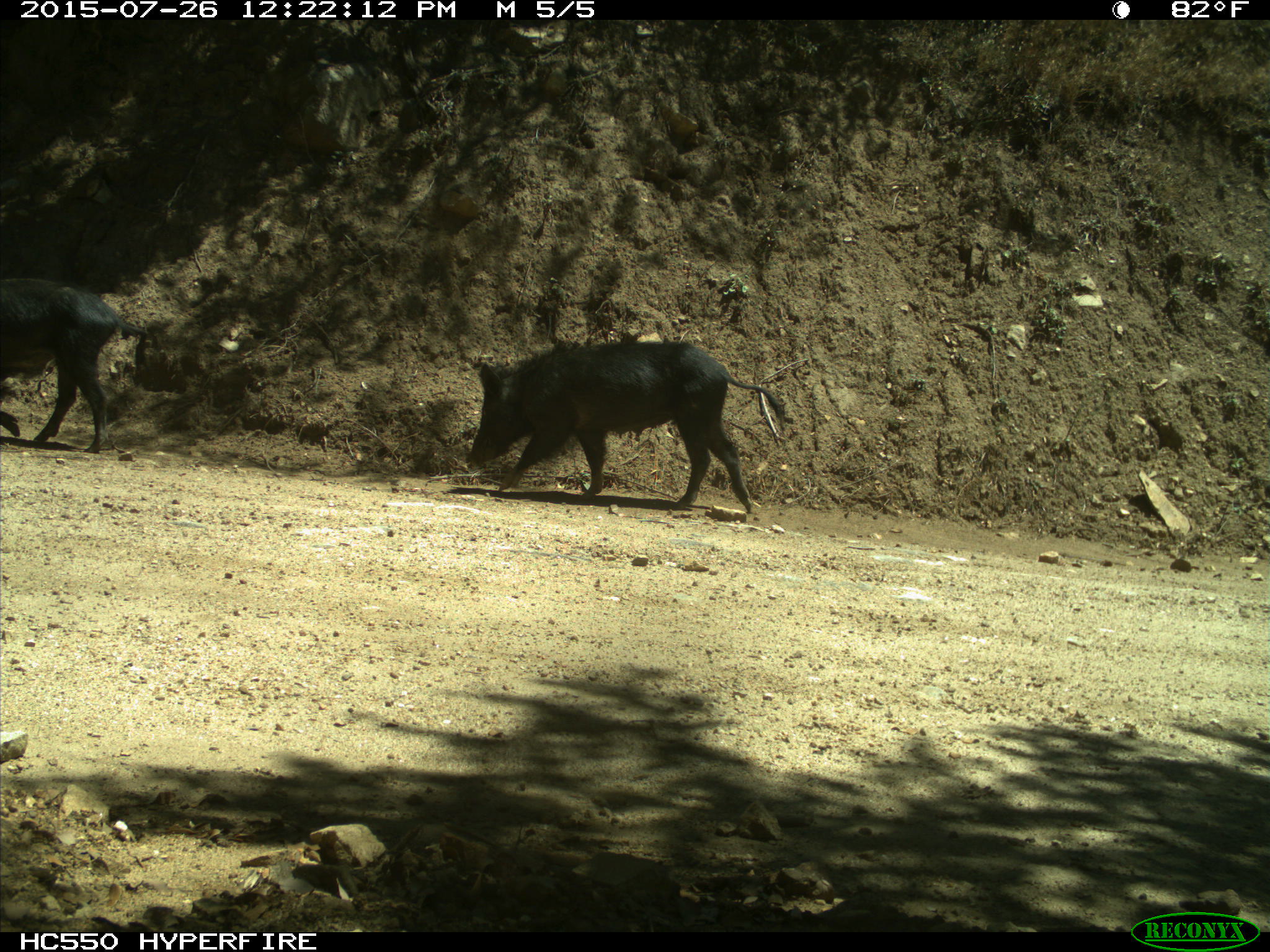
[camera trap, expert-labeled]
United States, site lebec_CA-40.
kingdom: Animalia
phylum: Chordata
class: Mammalia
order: Artiodactyla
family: Suidae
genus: Sus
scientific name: Sus scrofa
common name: wild boar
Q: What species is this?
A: Sus scrofa (wild boar).